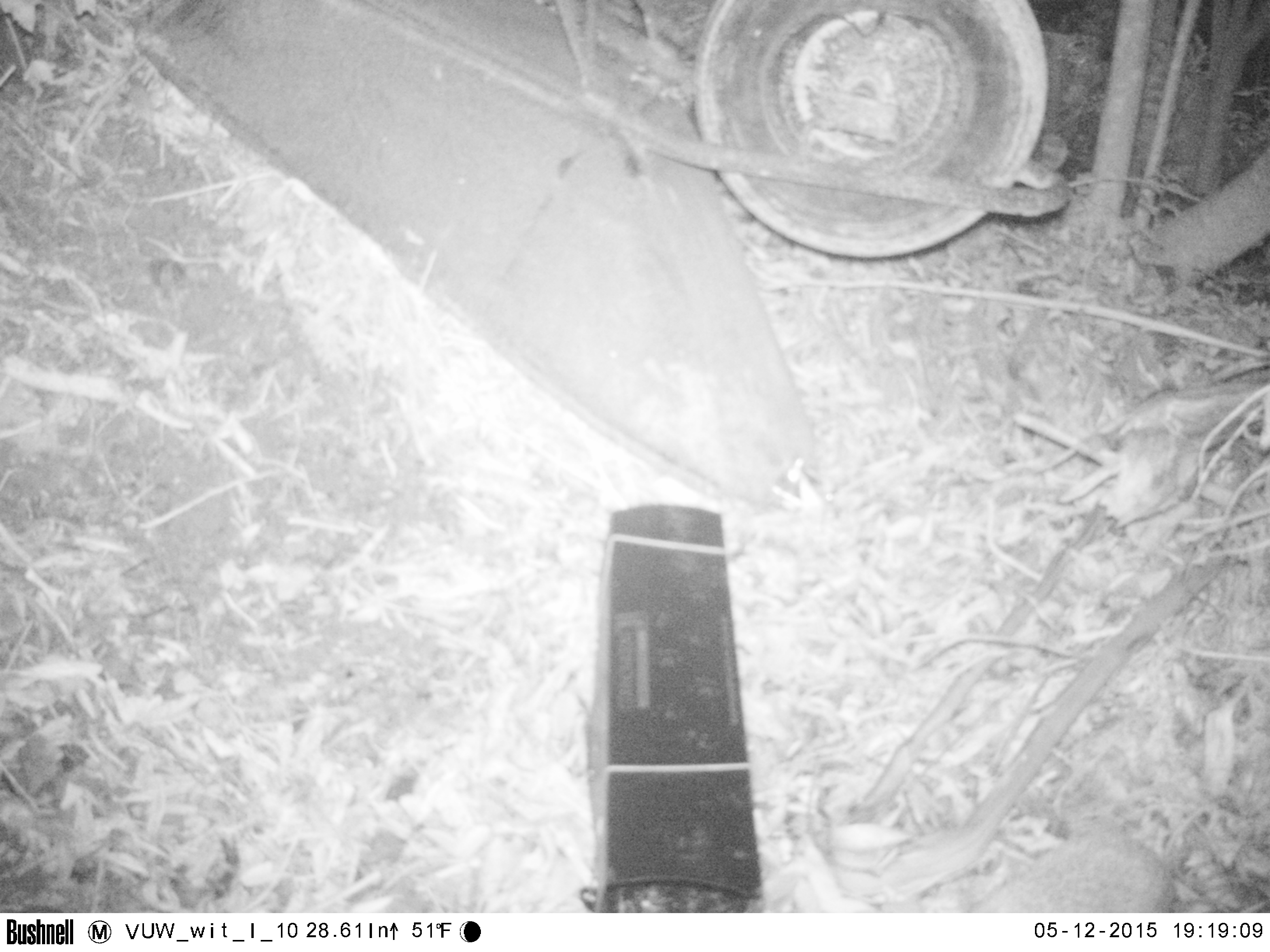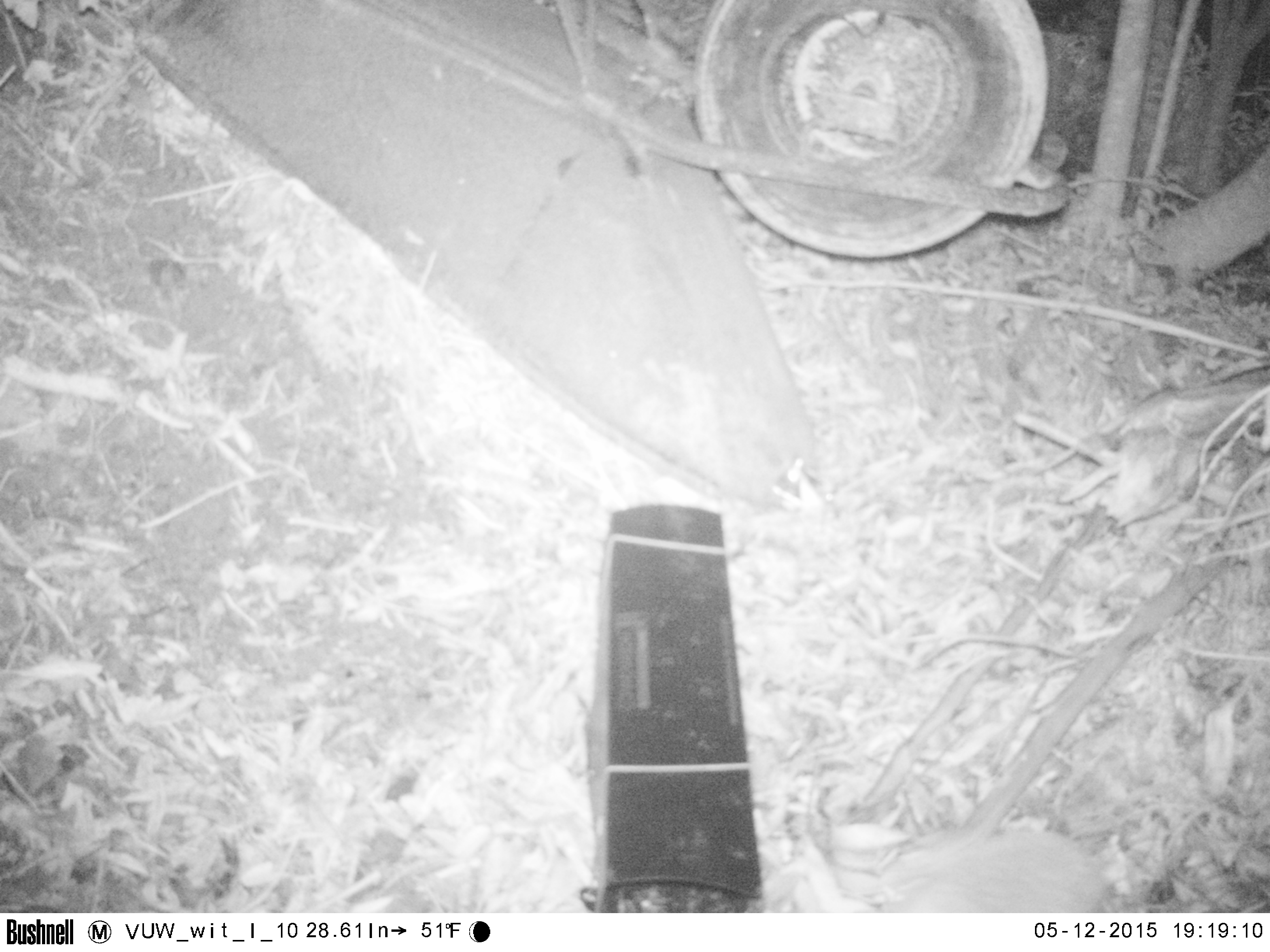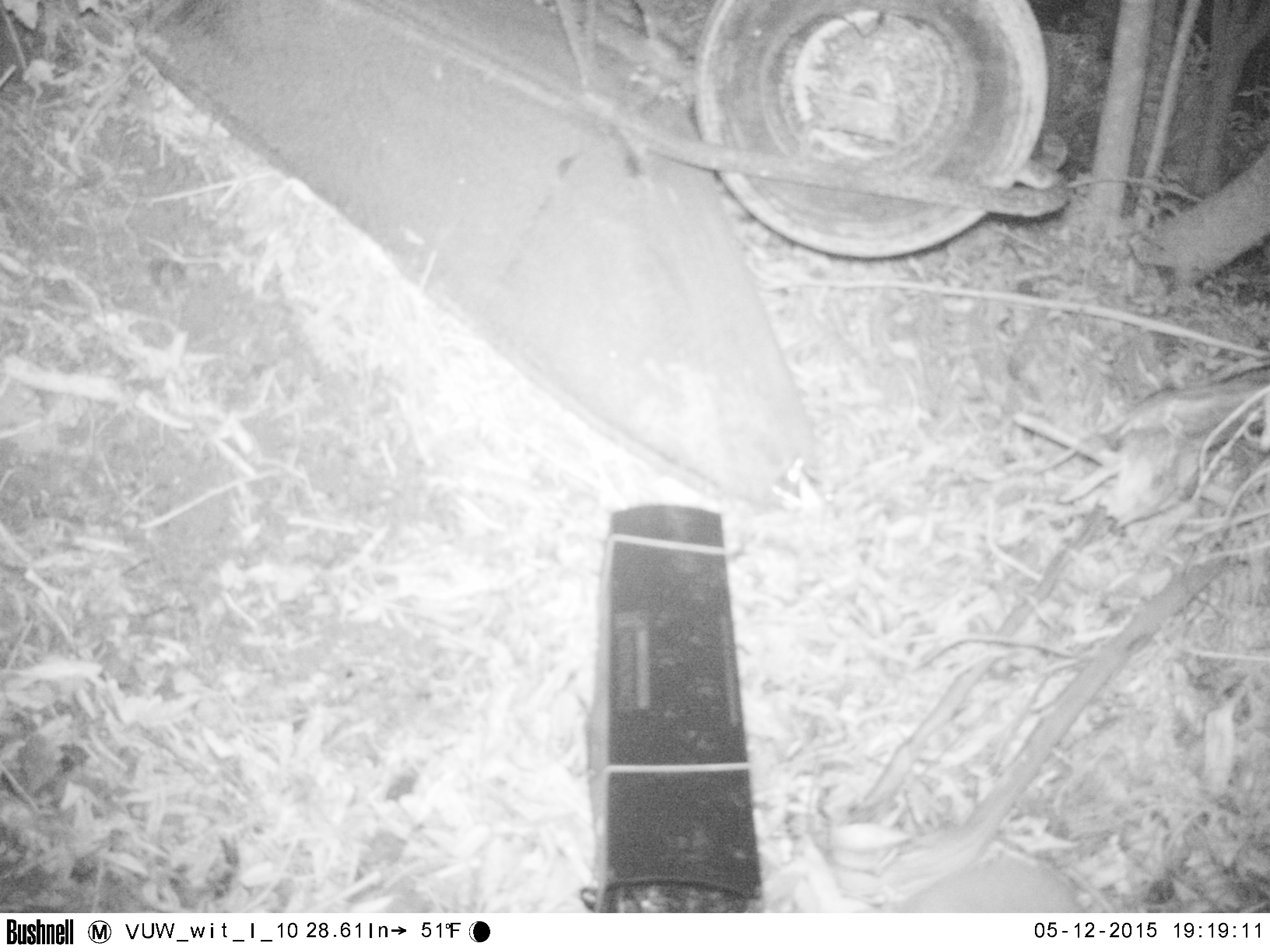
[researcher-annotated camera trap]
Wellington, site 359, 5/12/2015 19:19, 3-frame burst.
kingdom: Animalia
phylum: Chordata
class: Mammalia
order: Eulipotyphla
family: Erinaceidae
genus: Erinaceus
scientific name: Erinaceus europaeus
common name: hedgehog